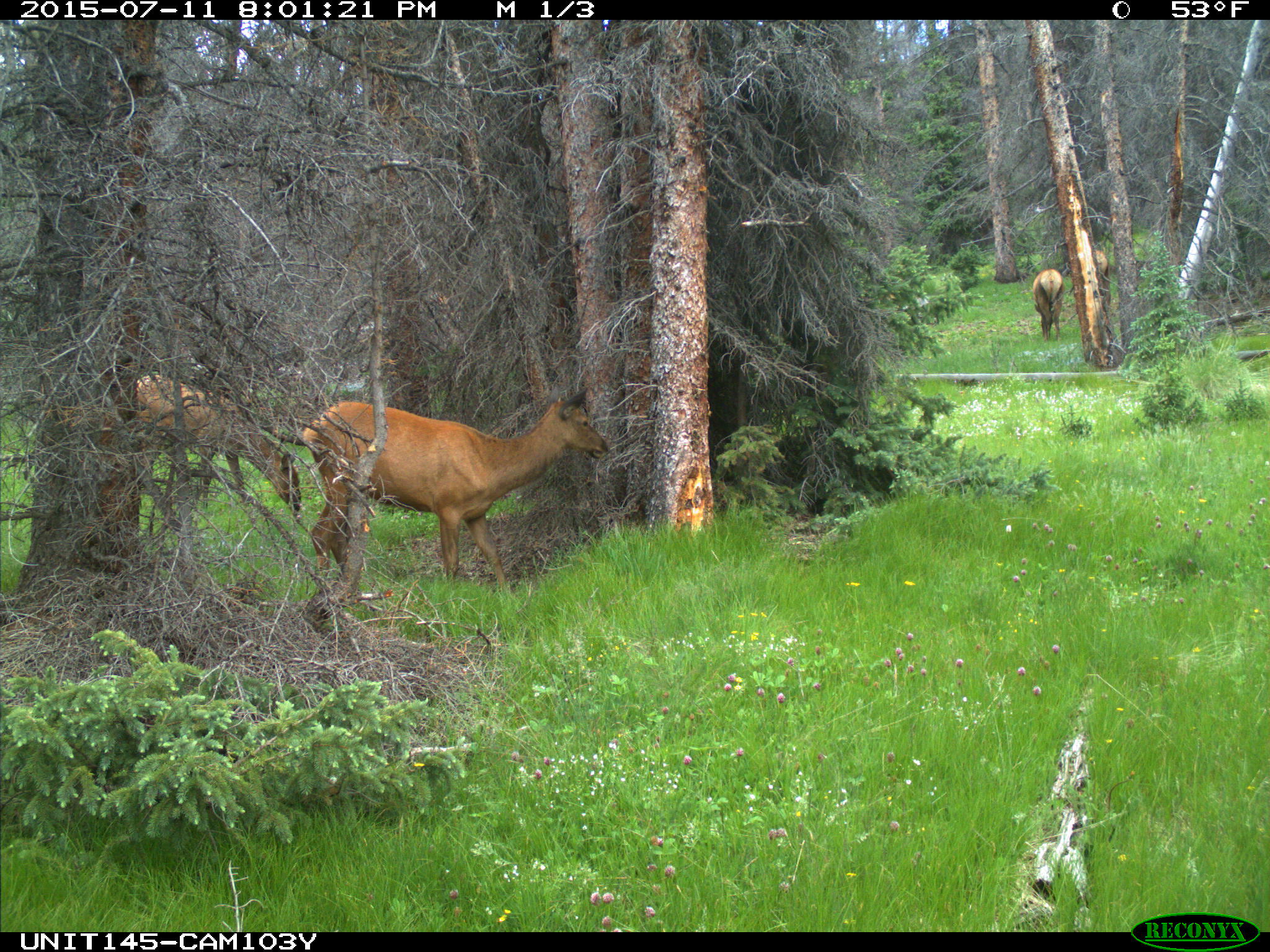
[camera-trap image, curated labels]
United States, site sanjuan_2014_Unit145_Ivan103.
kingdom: Animalia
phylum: Chordata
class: Mammalia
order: Artiodactyla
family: Cervidae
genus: Cervus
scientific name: Cervus elaphus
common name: red deer